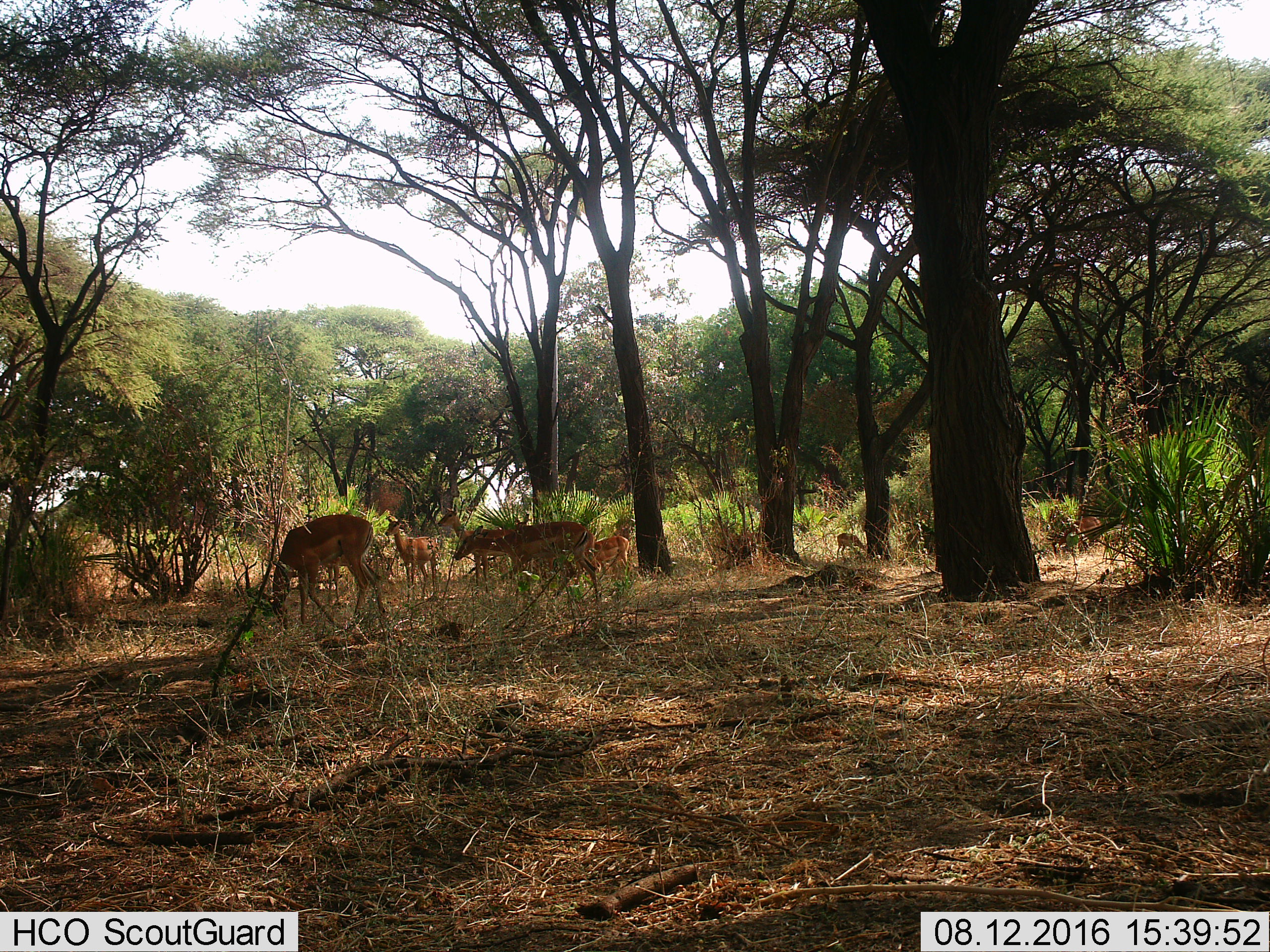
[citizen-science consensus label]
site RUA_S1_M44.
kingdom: Animalia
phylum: Chordata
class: Mammalia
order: Artiodactyla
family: Bovidae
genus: Aepyceros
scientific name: Aepyceros melampus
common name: impala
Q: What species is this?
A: Impala (Aepyceros melampus).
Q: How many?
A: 7.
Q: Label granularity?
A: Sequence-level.